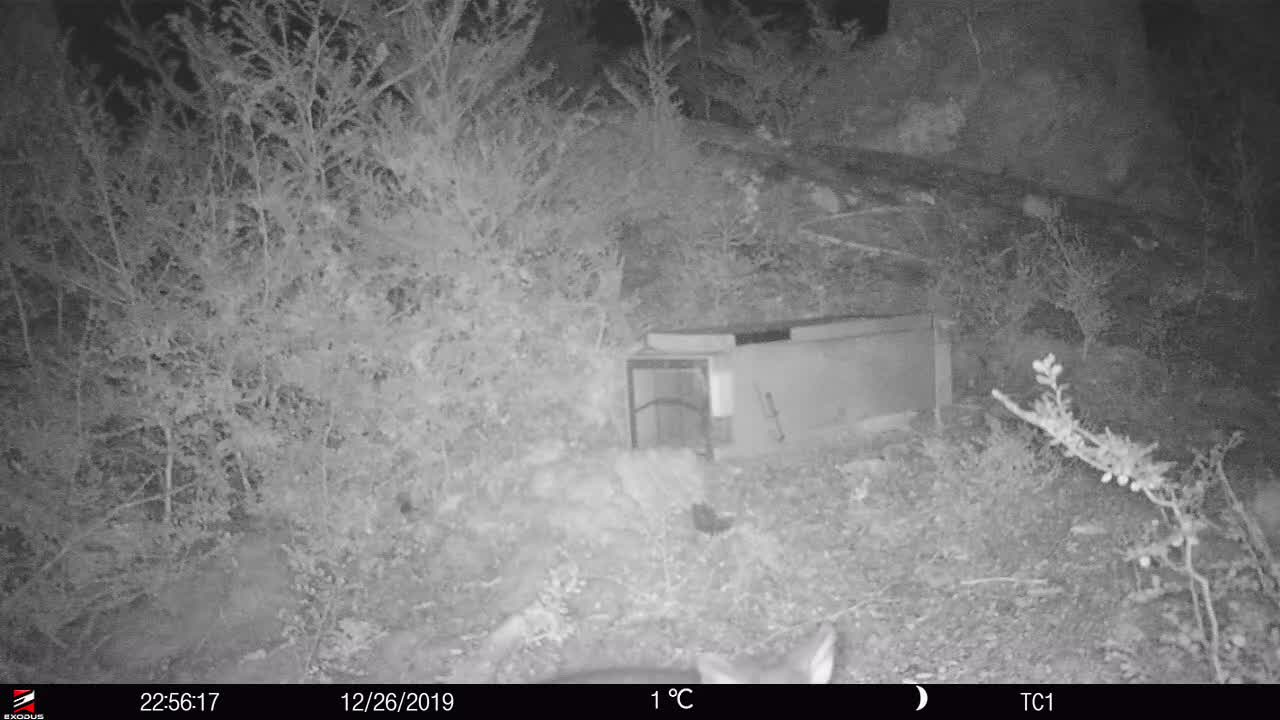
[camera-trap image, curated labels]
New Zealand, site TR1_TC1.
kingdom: Animalia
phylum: Chordata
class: Mammalia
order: Diprotodontia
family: Phalangeridae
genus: Trichosurus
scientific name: Trichosurus vulpecula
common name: common brushtail possum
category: possum